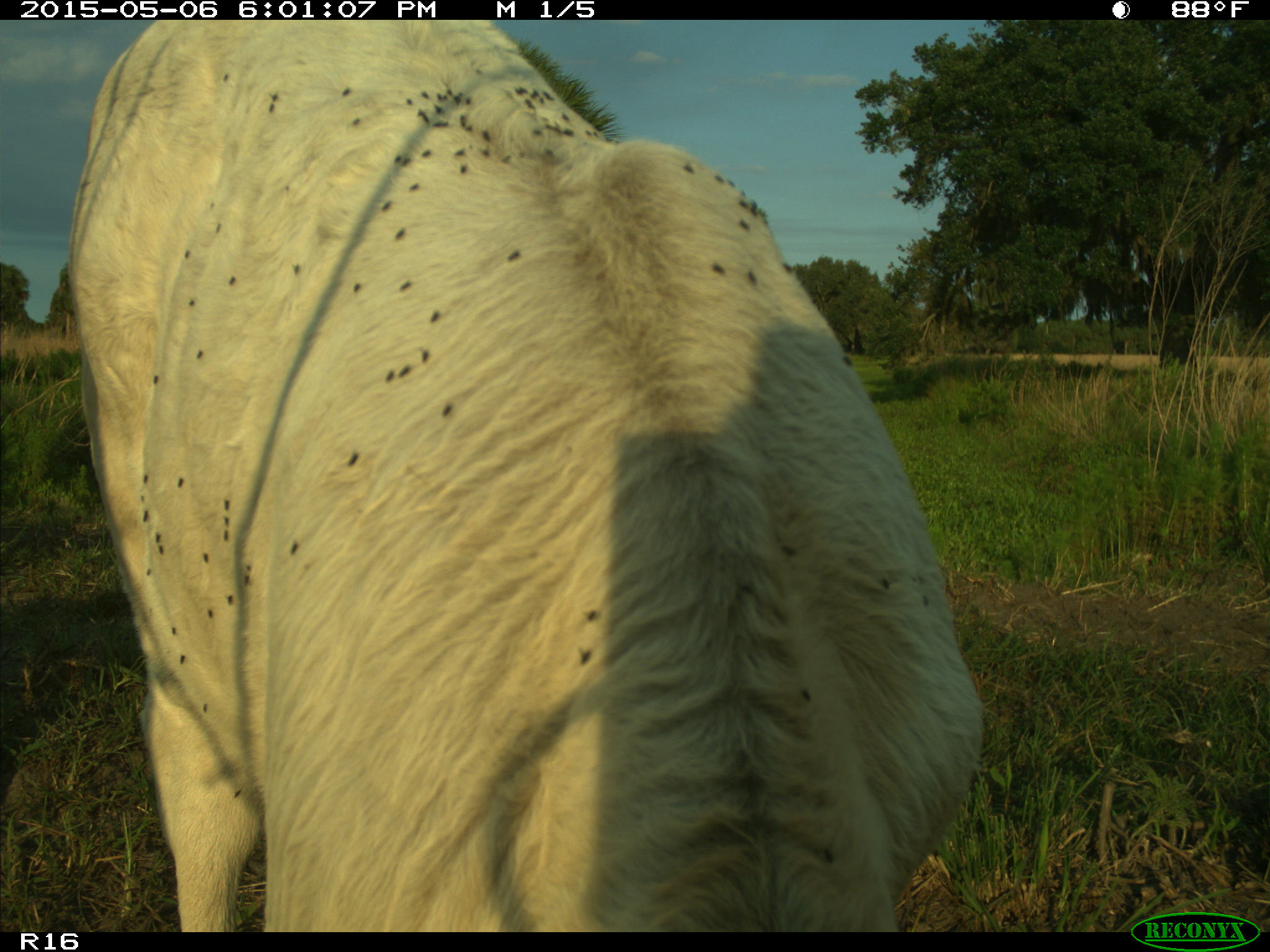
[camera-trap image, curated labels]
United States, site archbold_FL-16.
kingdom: Animalia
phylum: Chordata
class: Mammalia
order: Artiodactyla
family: Bovidae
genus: Bos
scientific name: Bos taurus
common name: domestic cow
Bos taurus (domestic cow).